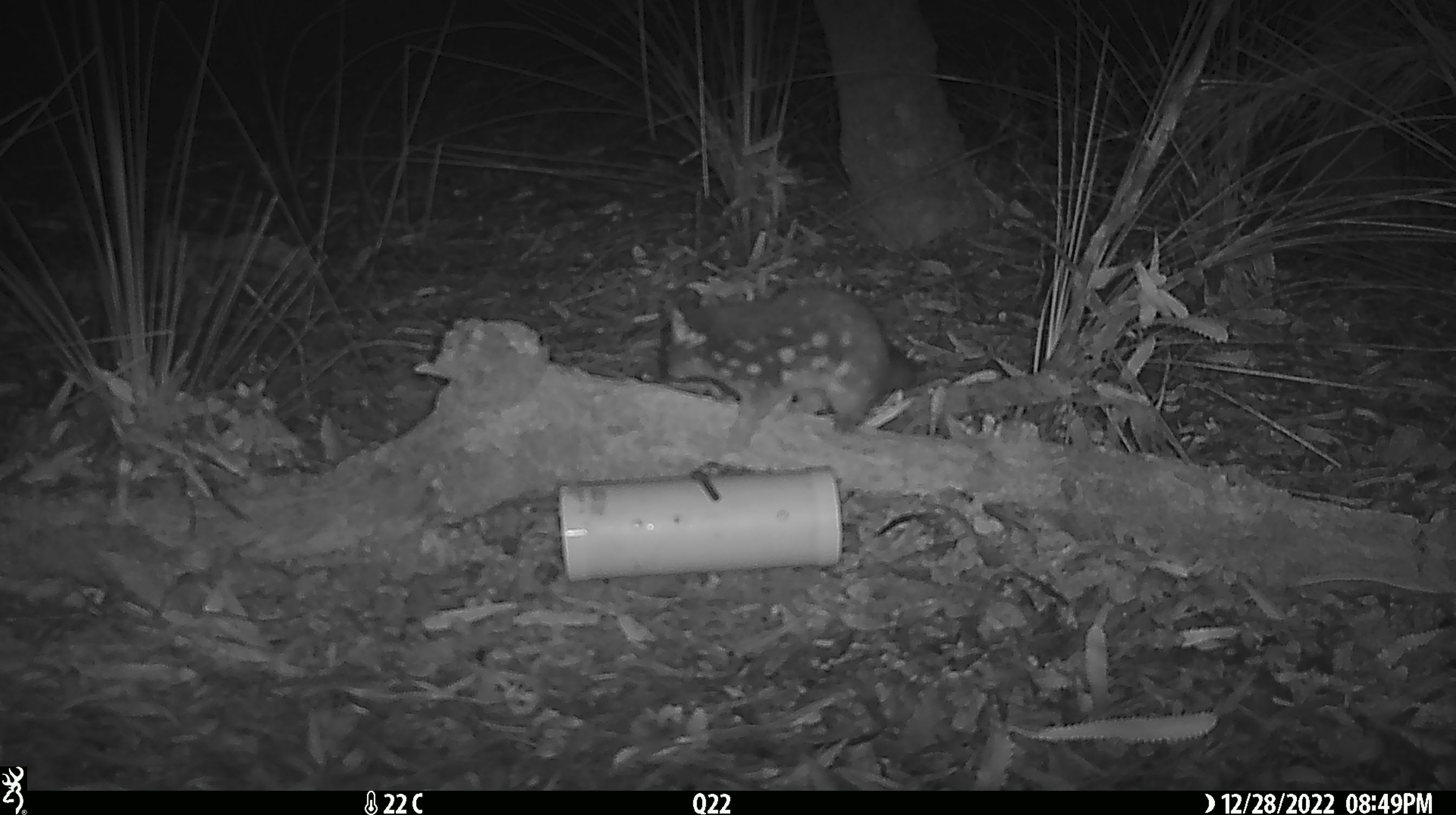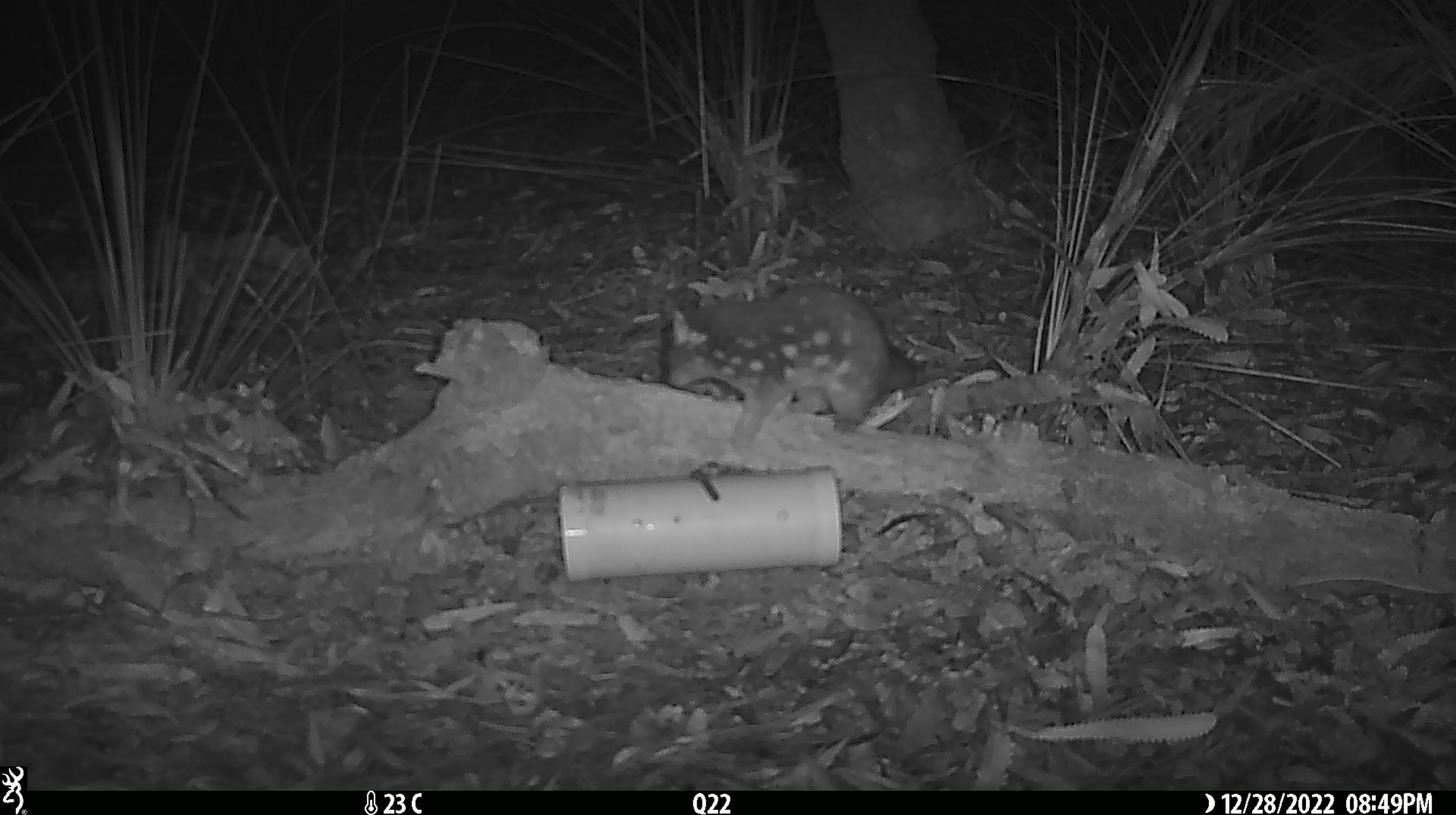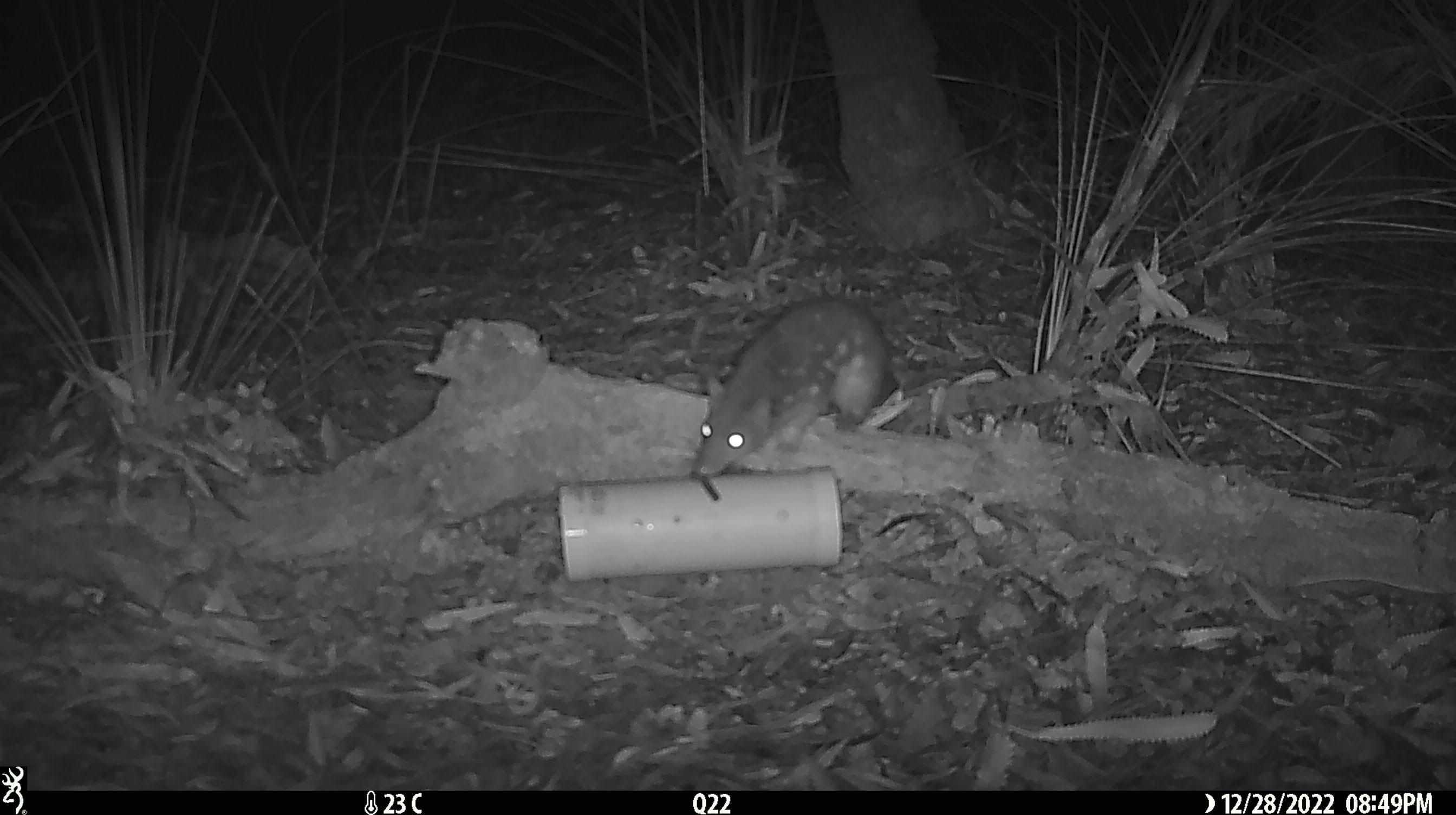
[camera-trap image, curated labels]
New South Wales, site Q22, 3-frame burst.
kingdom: Animalia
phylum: Chordata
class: Mammalia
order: Dasyuromorphia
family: Dasyuridae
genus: Dasyurus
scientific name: Dasyurus maculatus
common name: spotted-tailed quoll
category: quoll